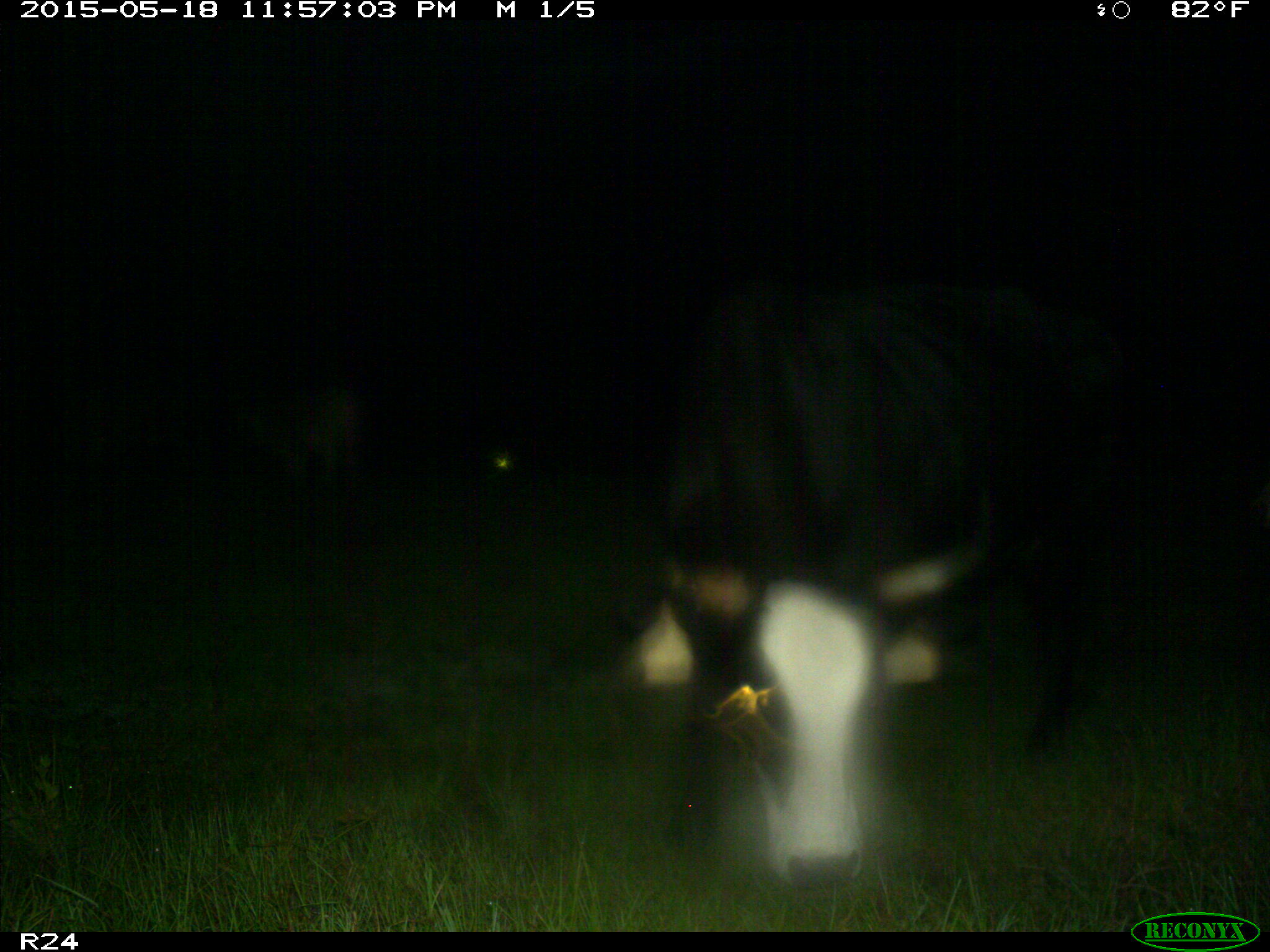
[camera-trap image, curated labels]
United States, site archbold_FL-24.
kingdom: Animalia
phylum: Chordata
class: Mammalia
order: Artiodactyla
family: Bovidae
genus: Bos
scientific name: Bos taurus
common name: domestic cow